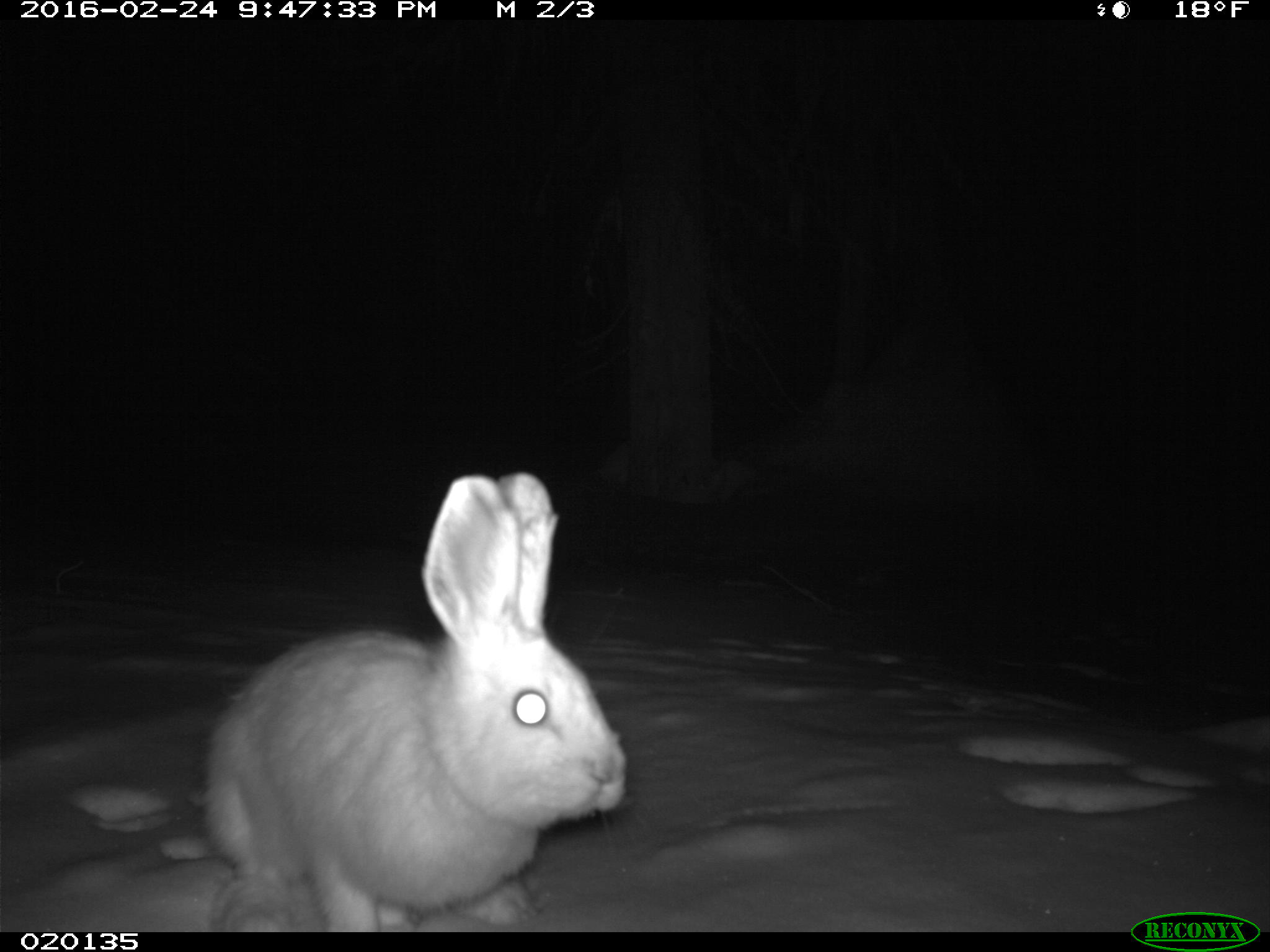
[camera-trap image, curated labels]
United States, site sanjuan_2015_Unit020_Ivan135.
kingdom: Animalia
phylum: Chordata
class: Mammalia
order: Lagomorpha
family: Leporidae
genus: Lepus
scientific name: Lepus americanus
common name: snowshoe hare